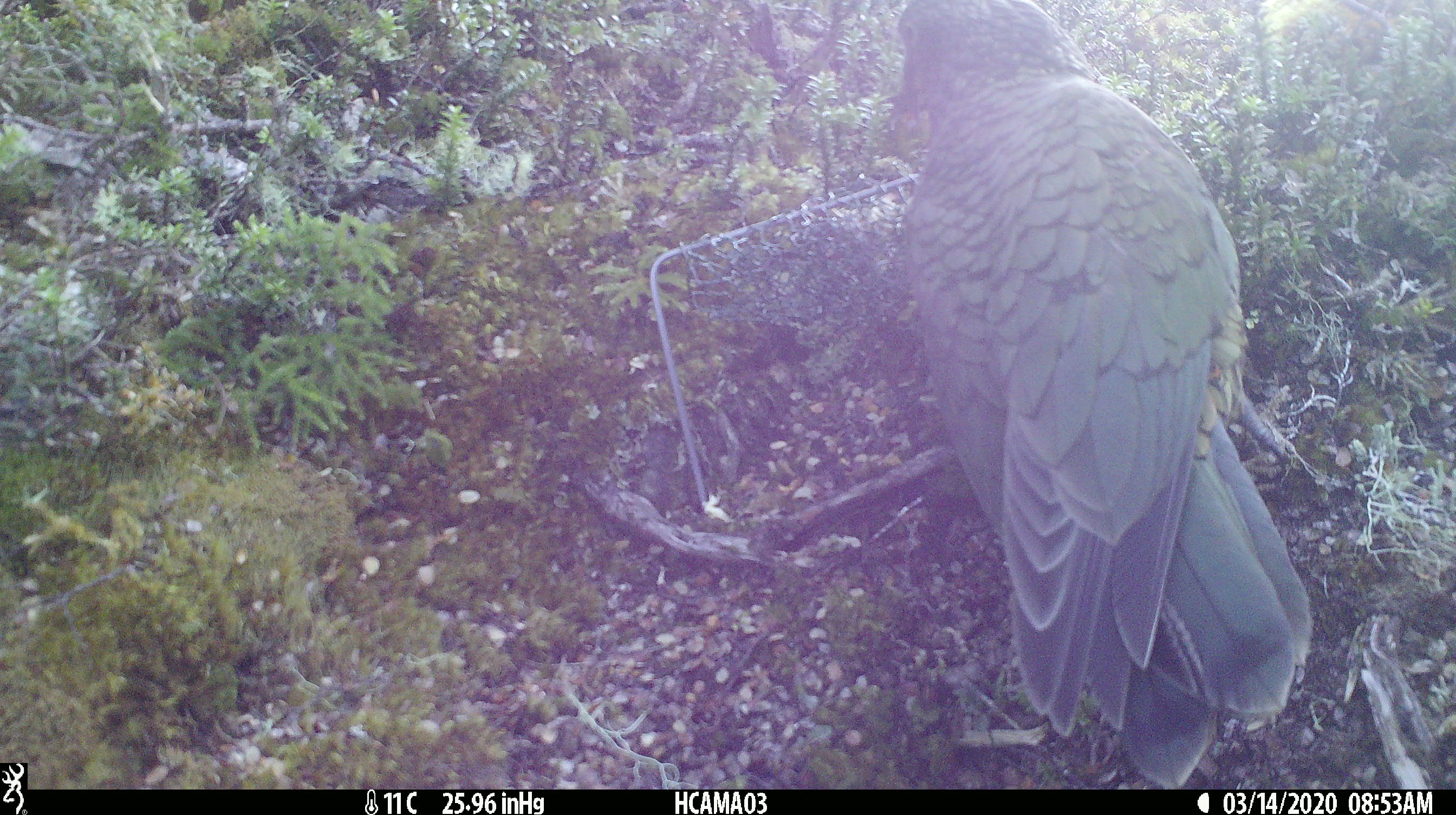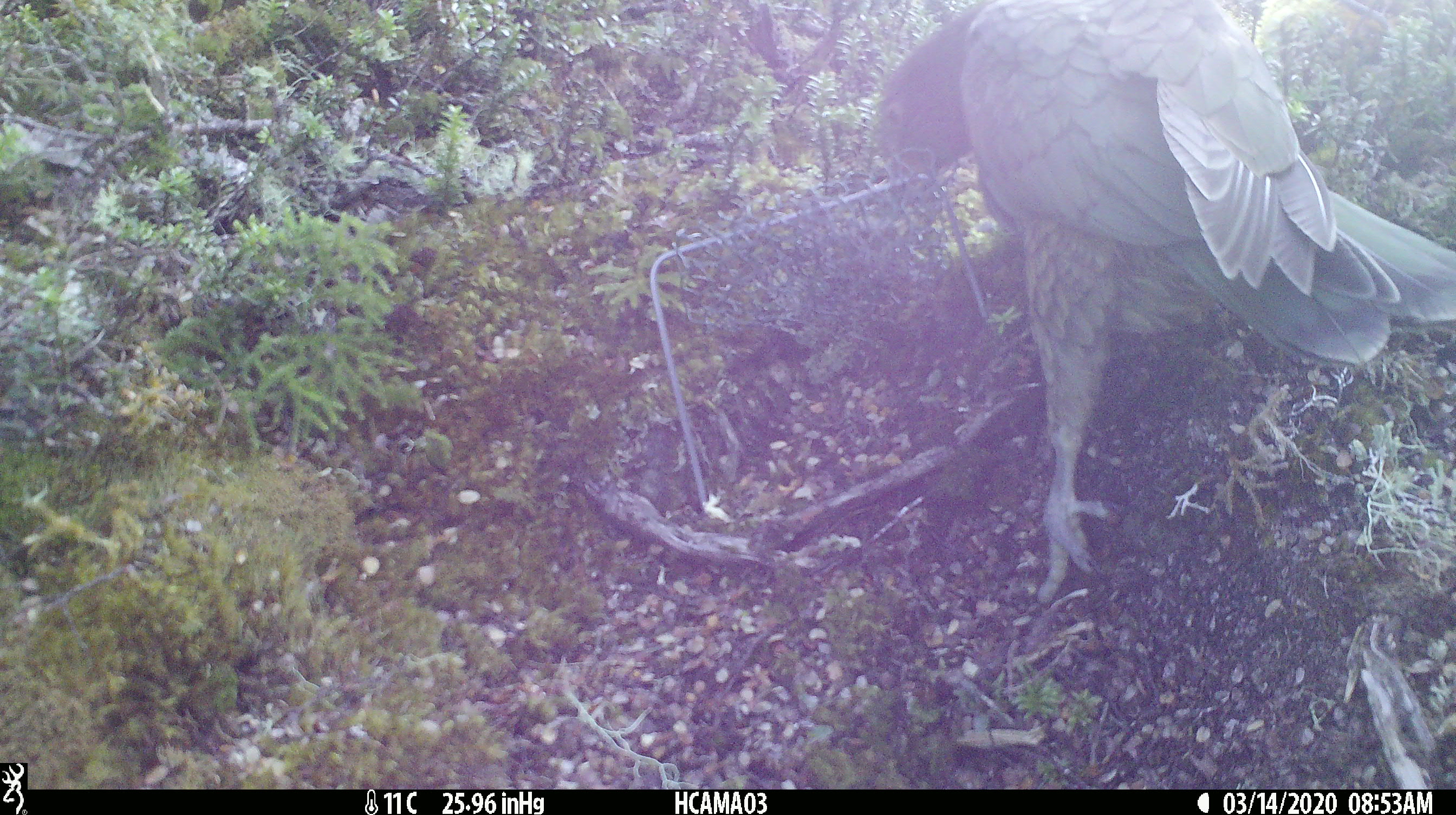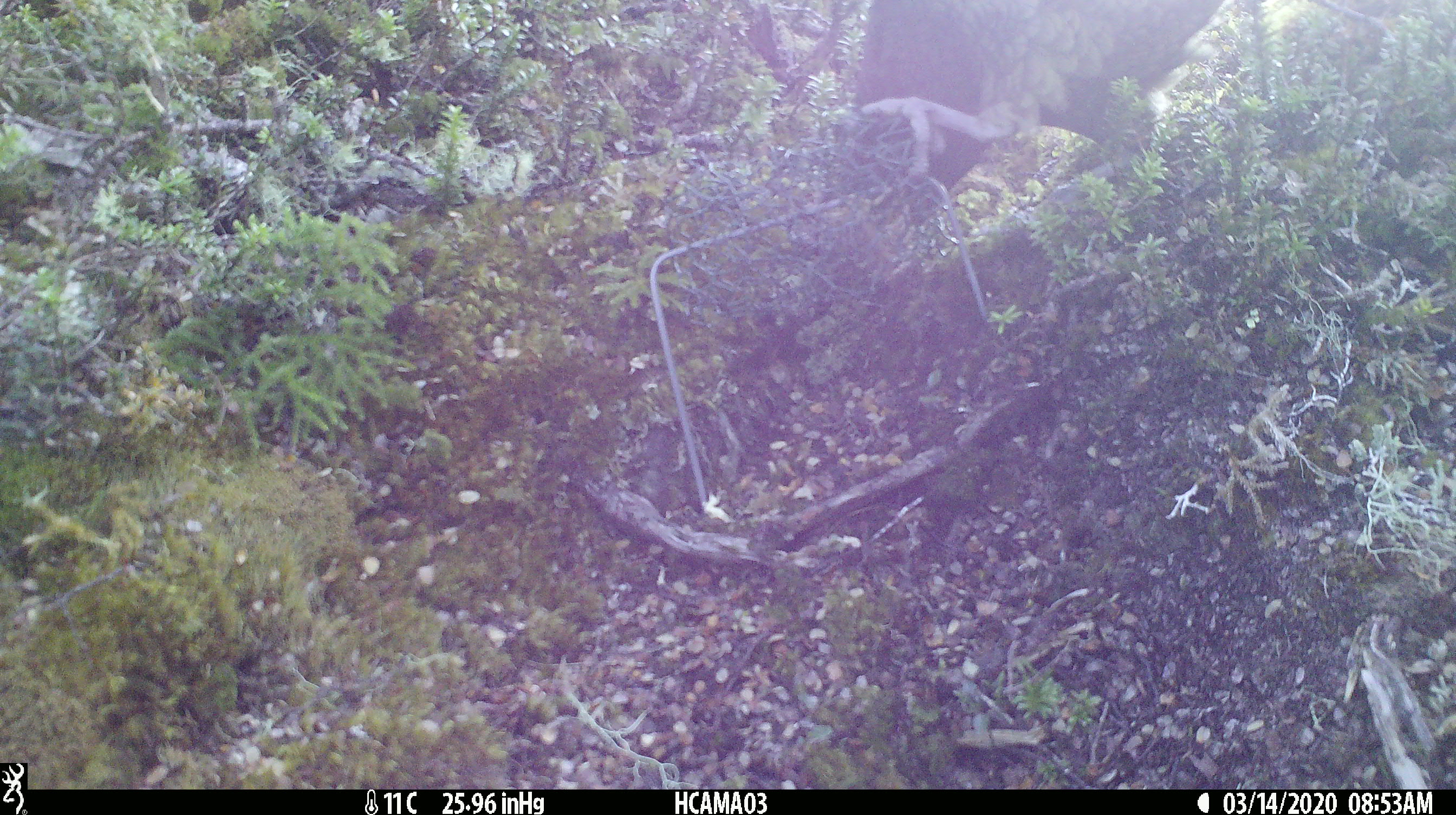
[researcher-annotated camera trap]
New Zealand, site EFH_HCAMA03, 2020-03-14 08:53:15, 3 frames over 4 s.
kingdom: Animalia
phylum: Chordata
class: Aves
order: Psittaciformes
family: Strigopidae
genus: Nestor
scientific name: Nestor notabilis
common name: kea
Kea (Nestor notabilis).